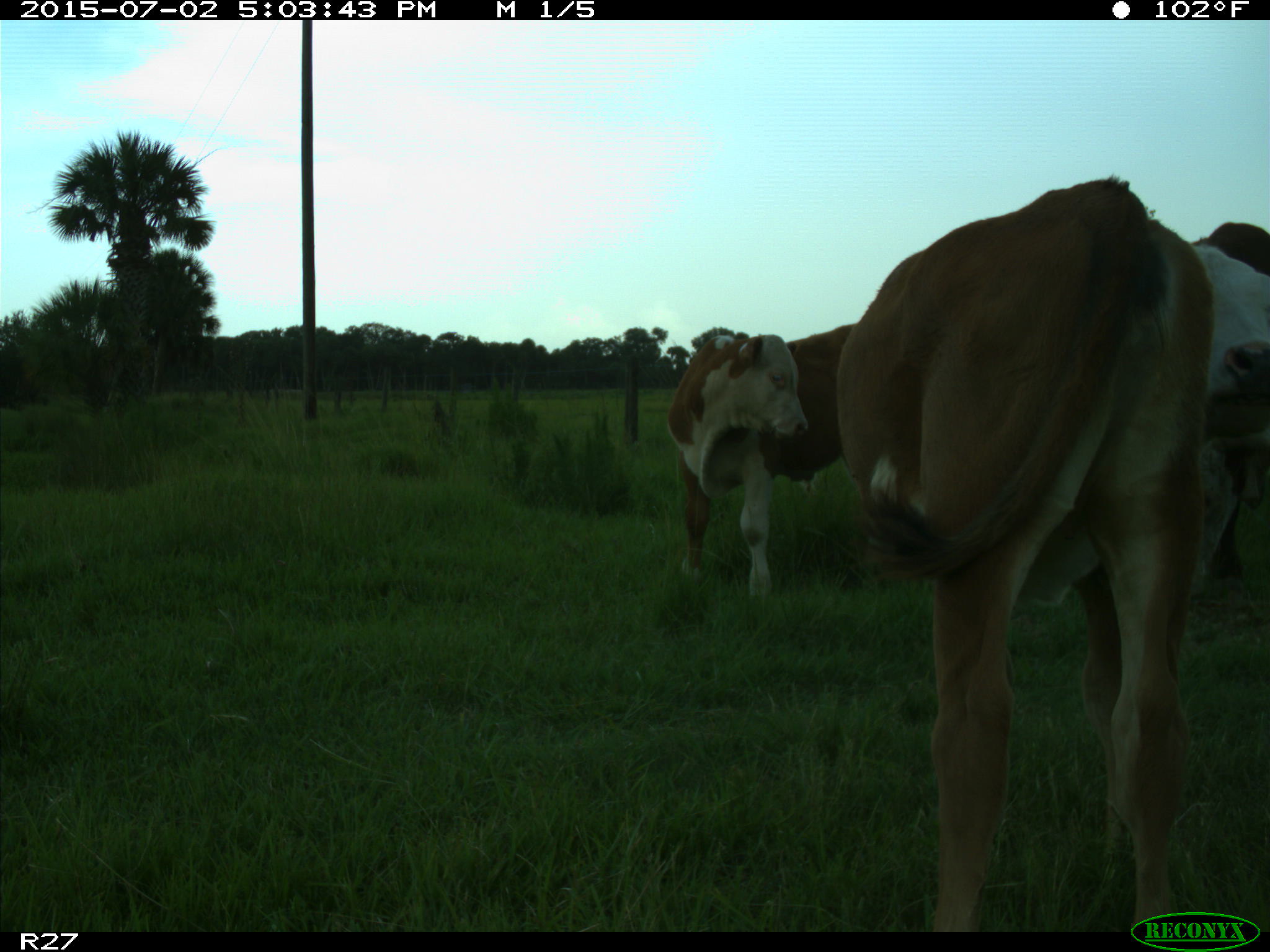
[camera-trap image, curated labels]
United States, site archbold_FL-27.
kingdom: Animalia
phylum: Chordata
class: Mammalia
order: Artiodactyla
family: Bovidae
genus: Bos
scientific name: Bos taurus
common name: domestic cow